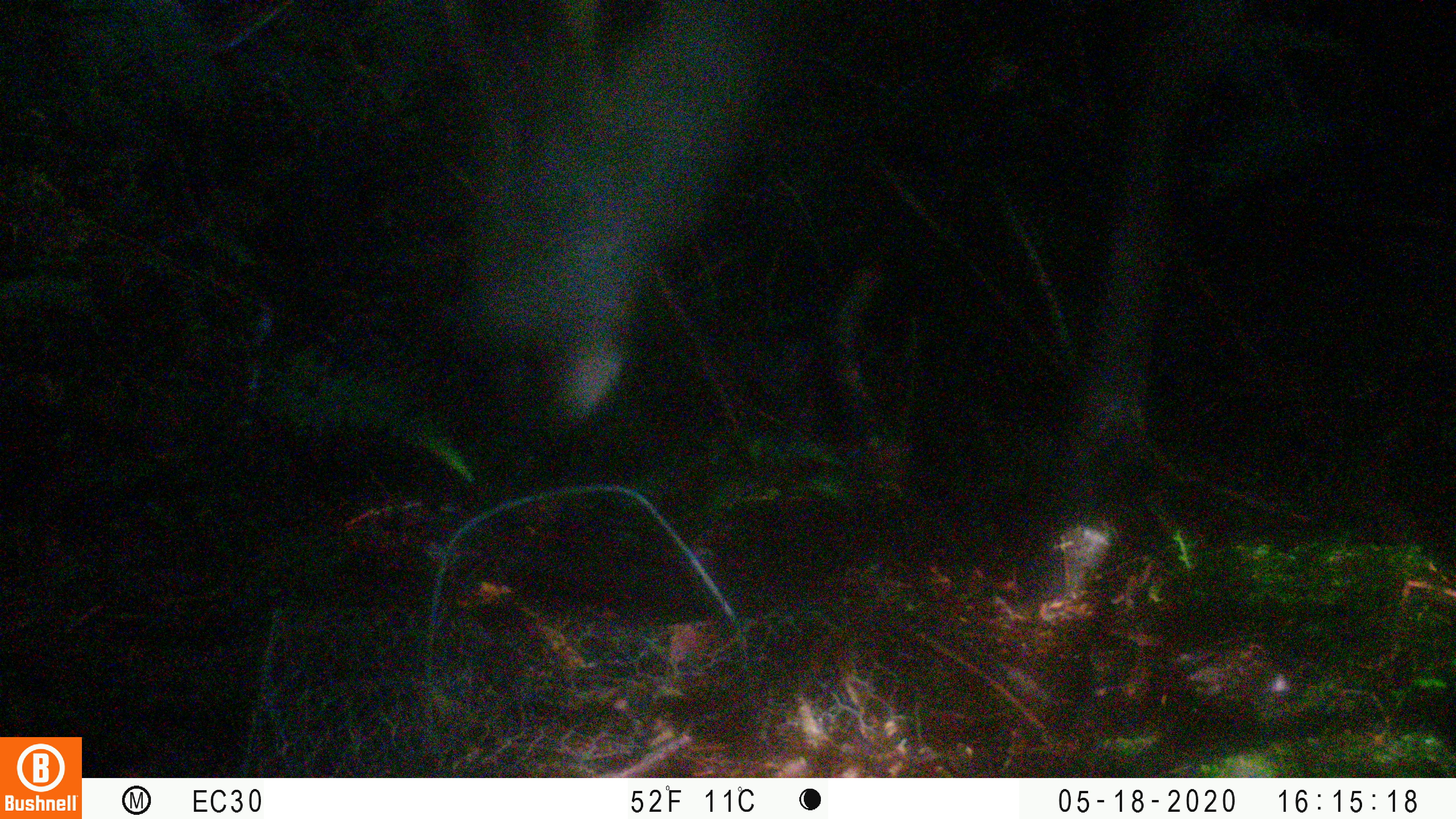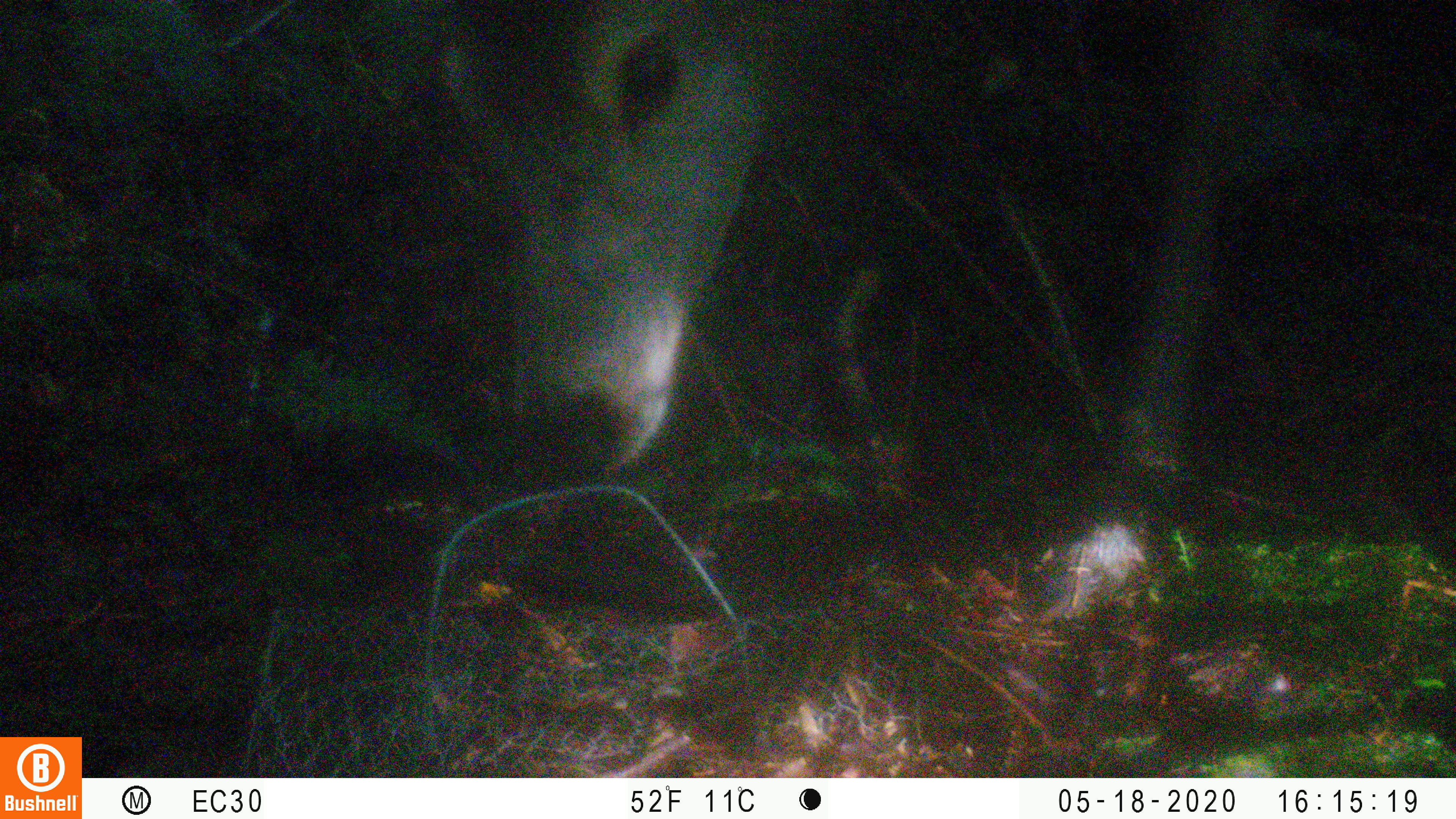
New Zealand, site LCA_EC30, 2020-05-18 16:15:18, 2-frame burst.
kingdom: Animalia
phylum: Chordata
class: Mammalia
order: Artiodactyla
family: Cervidae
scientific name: Cervidae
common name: deer